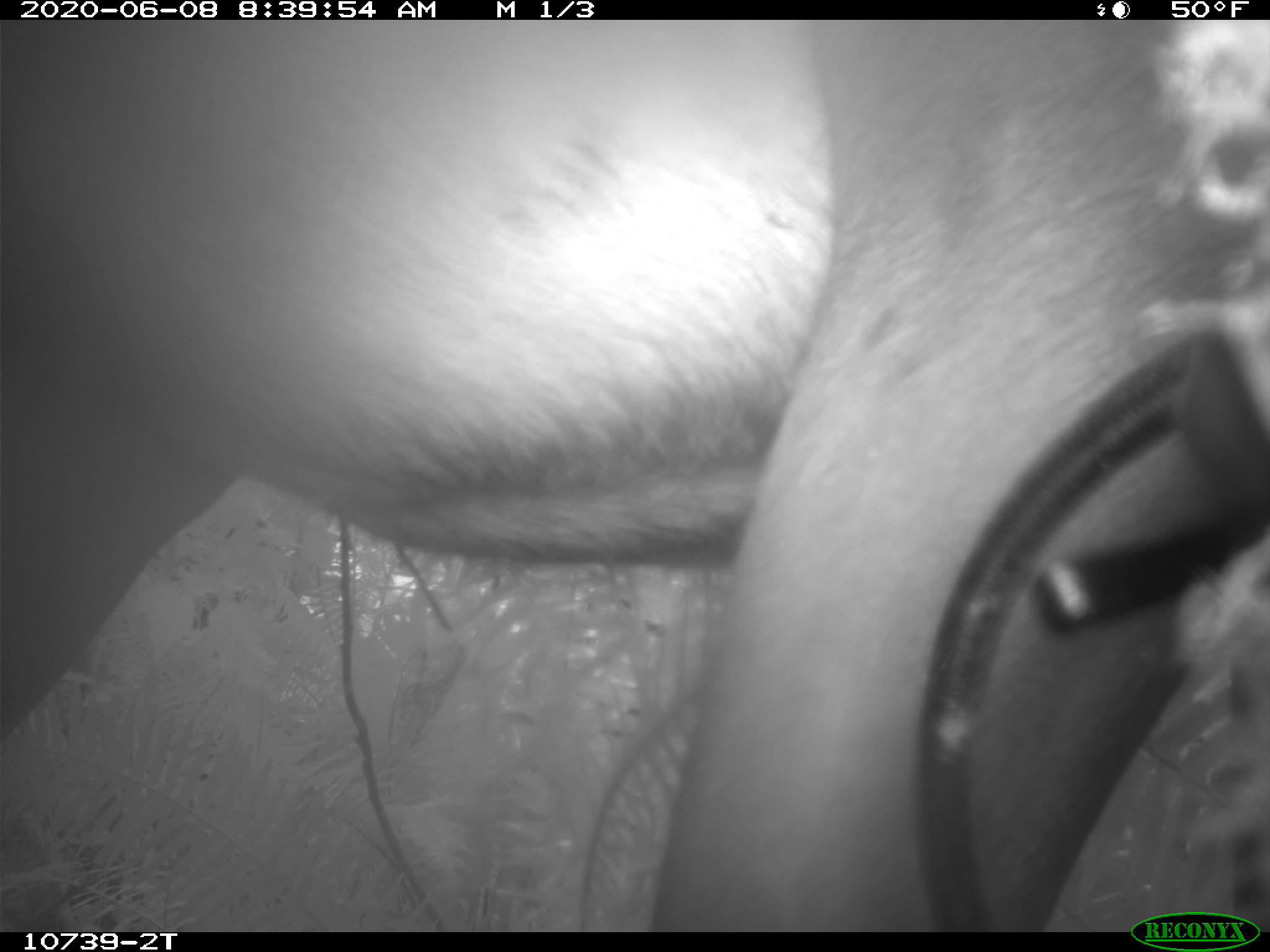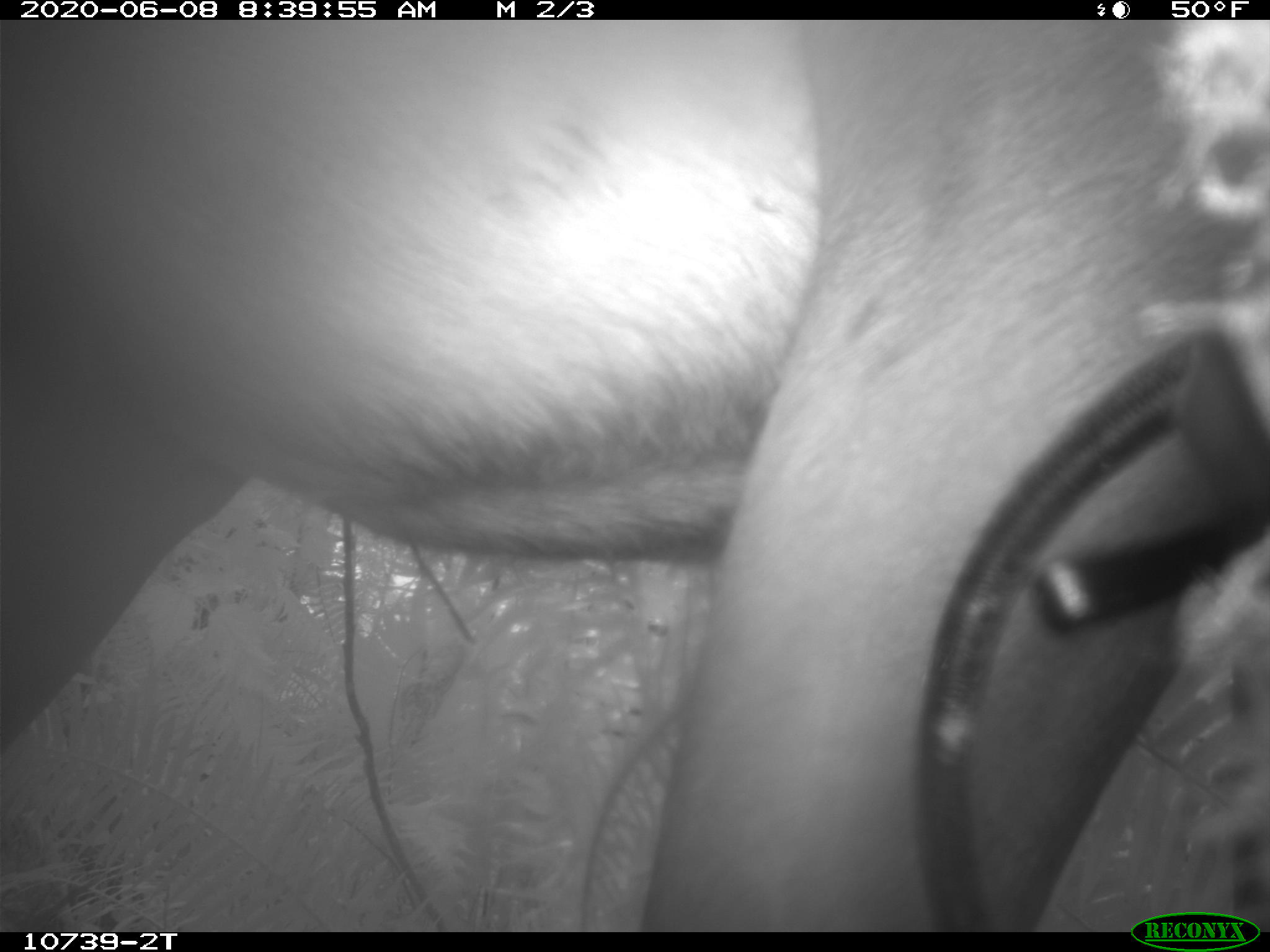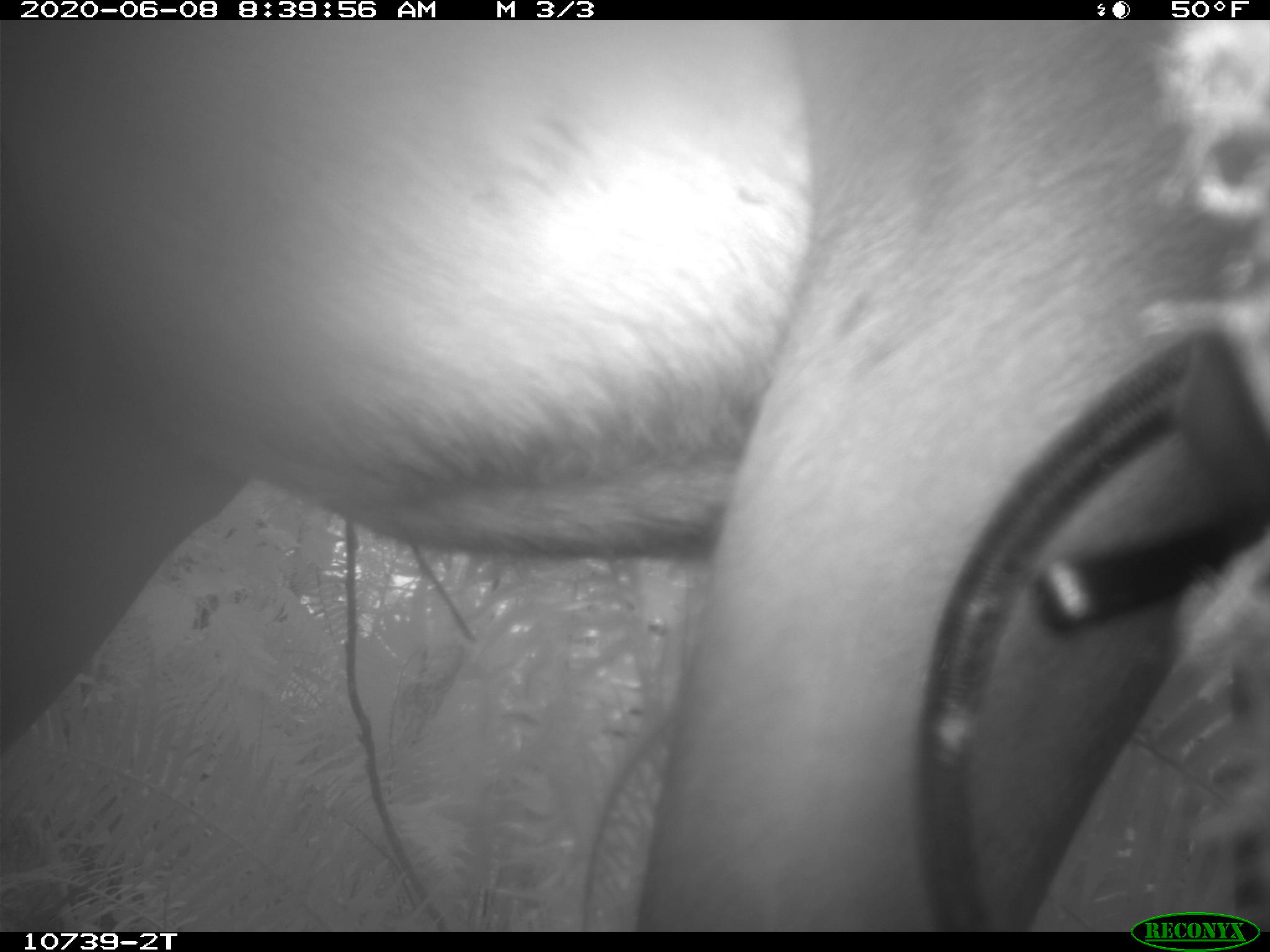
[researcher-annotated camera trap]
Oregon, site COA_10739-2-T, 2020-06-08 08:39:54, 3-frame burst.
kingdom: Animalia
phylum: Chordata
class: Mammalia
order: Artiodactyla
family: Cervidae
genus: Cervus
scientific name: Cervus canadensis roosevelti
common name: roosevelt elk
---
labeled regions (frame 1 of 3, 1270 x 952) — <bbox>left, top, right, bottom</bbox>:
roosevelt elk: <bbox>0, 27, 1202, 904</bbox>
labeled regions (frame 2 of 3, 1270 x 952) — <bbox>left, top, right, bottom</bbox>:
roosevelt elk: <bbox>0, 29, 1211, 902</bbox>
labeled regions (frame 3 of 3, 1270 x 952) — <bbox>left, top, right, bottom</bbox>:
roosevelt elk: <bbox>3, 27, 1209, 900</bbox>